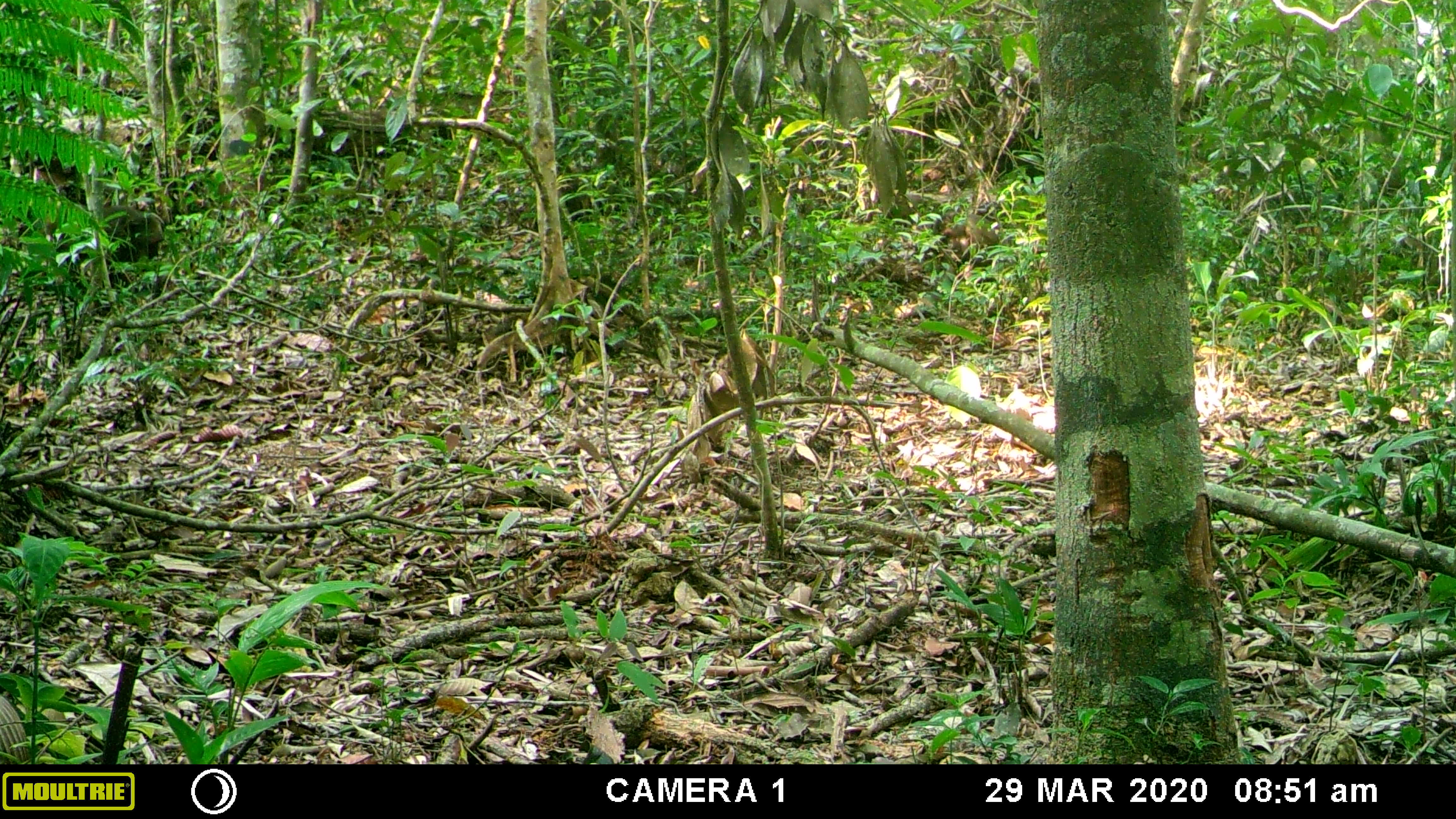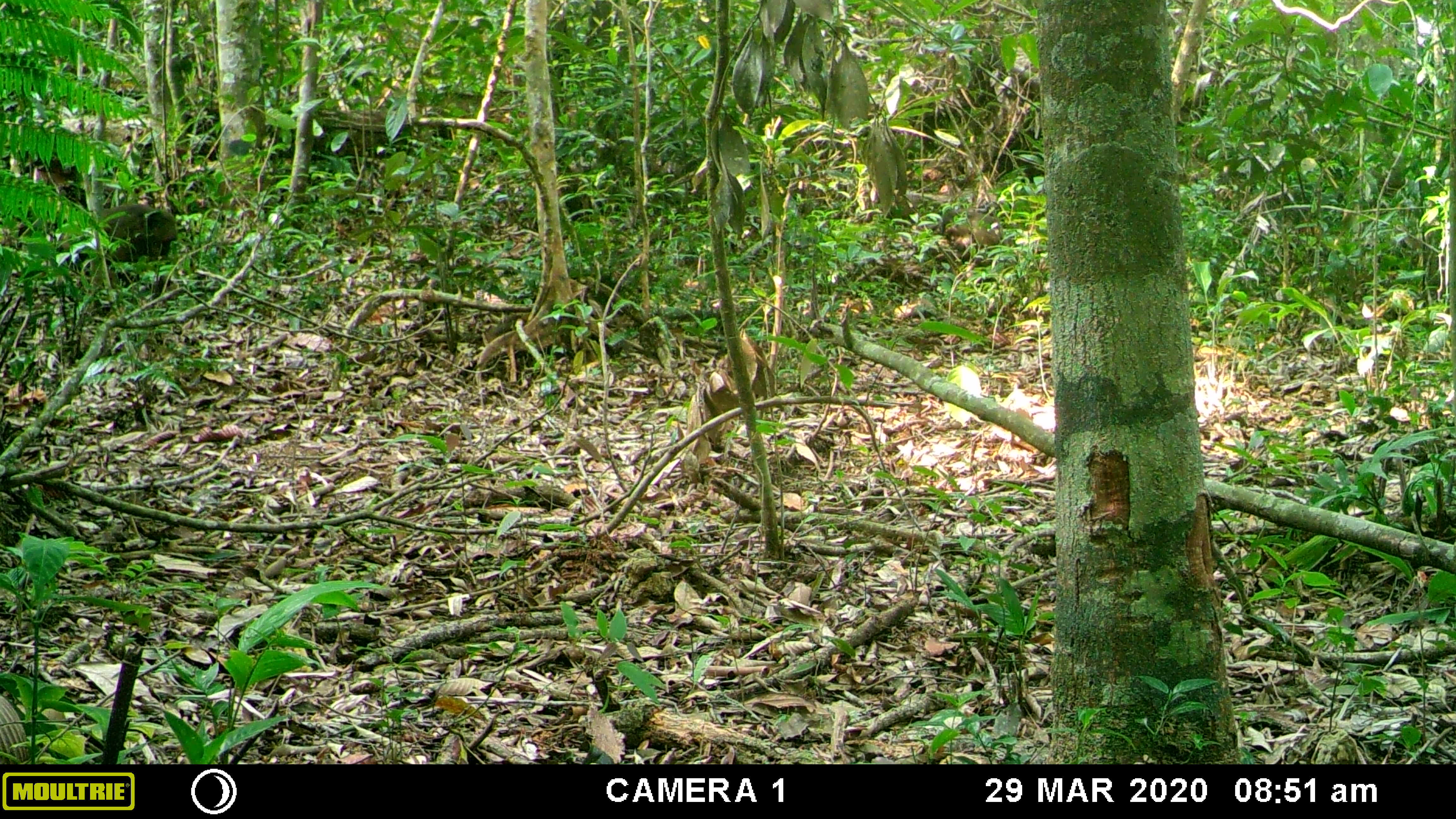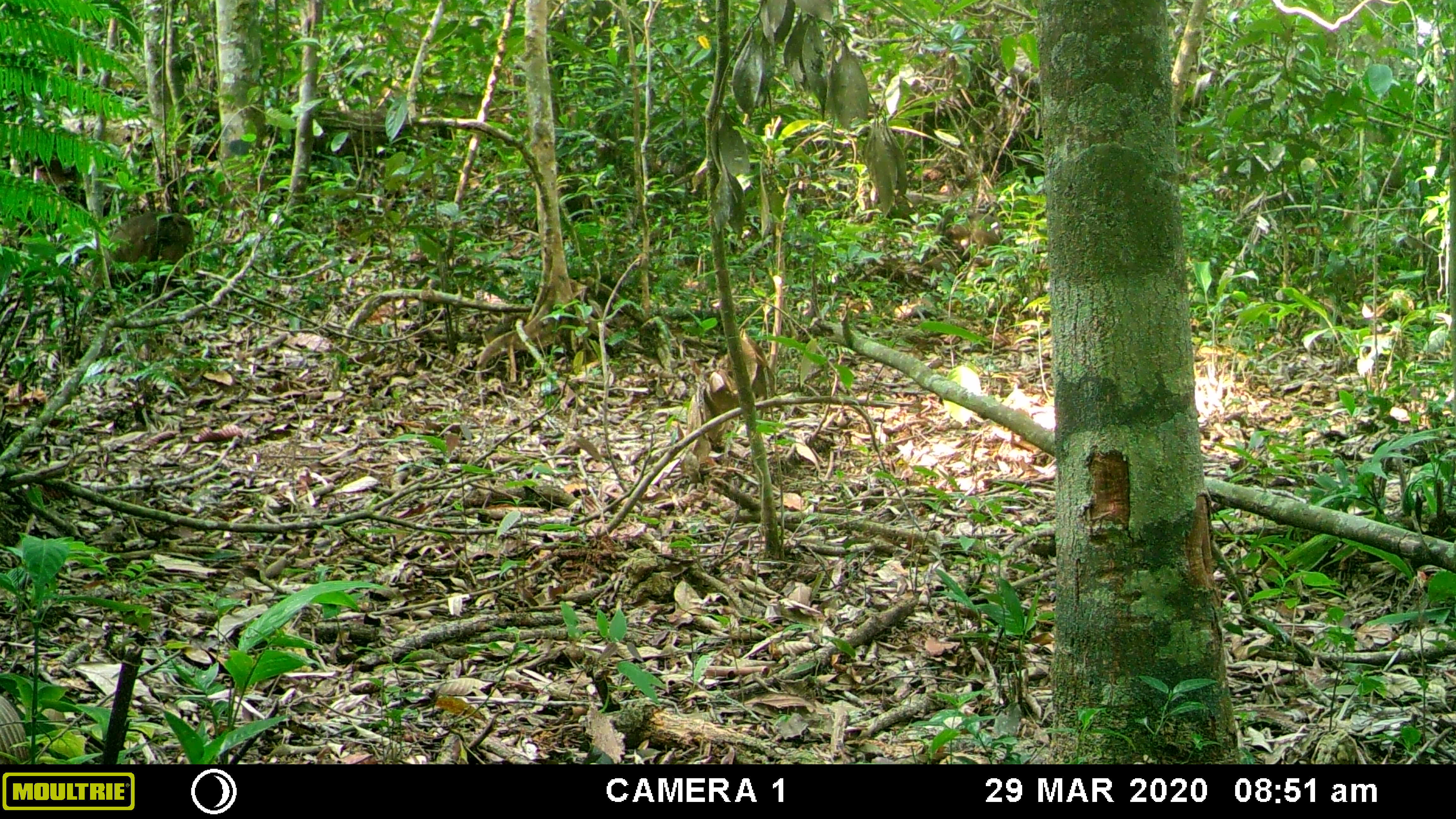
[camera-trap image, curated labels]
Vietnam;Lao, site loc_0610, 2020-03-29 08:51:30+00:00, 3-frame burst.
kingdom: Animalia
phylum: Chordata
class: Mammalia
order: Primates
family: Cercopithecidae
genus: Macaca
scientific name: Macaca arctoides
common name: stump-tailed macaque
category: stump tailed macaque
Stump tailed macaque (stump-tailed macaque) (Macaca arctoides). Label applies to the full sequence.